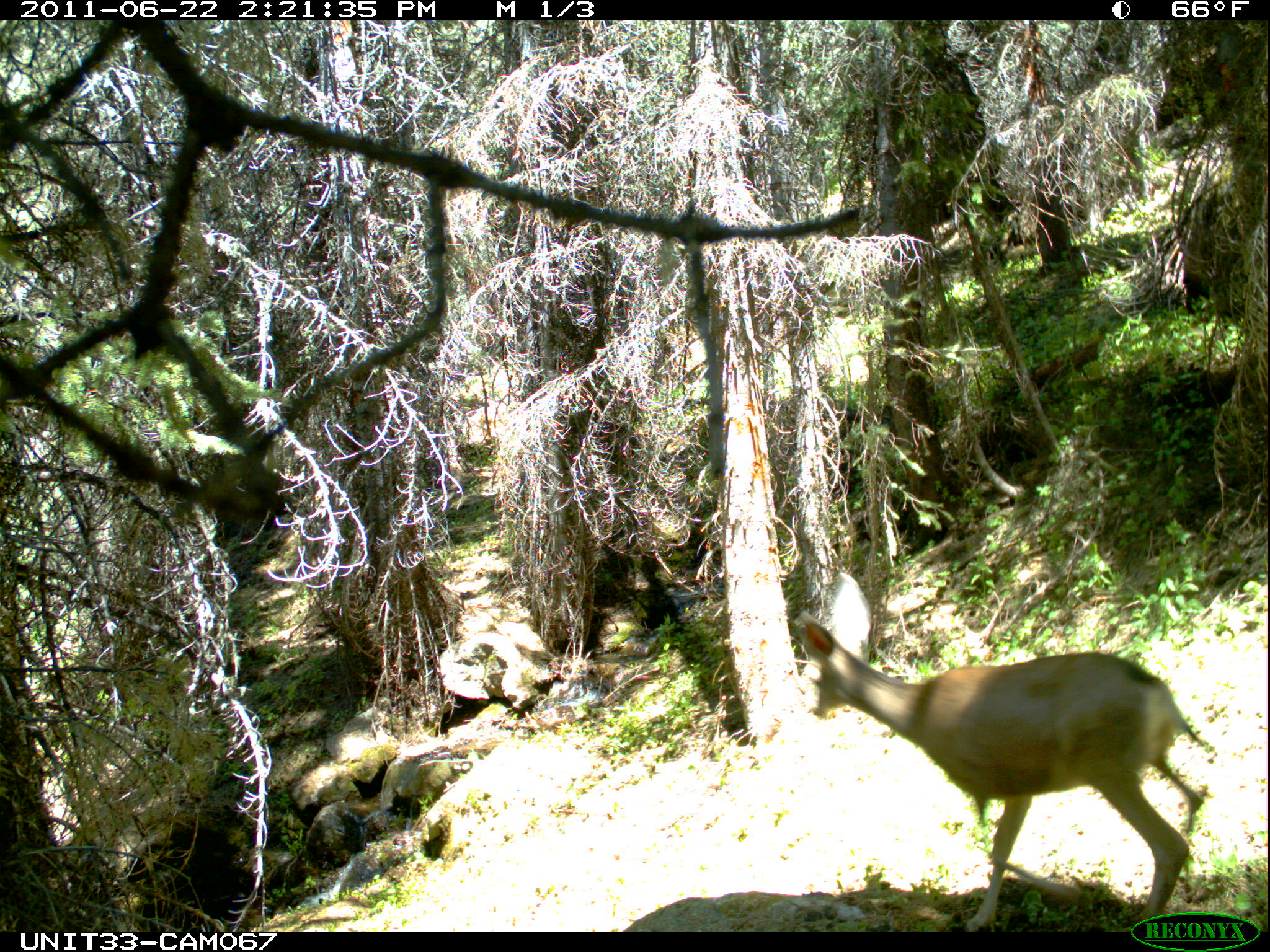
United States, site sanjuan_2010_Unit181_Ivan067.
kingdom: Animalia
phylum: Chordata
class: Mammalia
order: Artiodactyla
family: Cervidae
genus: Odocoileus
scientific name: Odocoileus hemionus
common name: mule deer